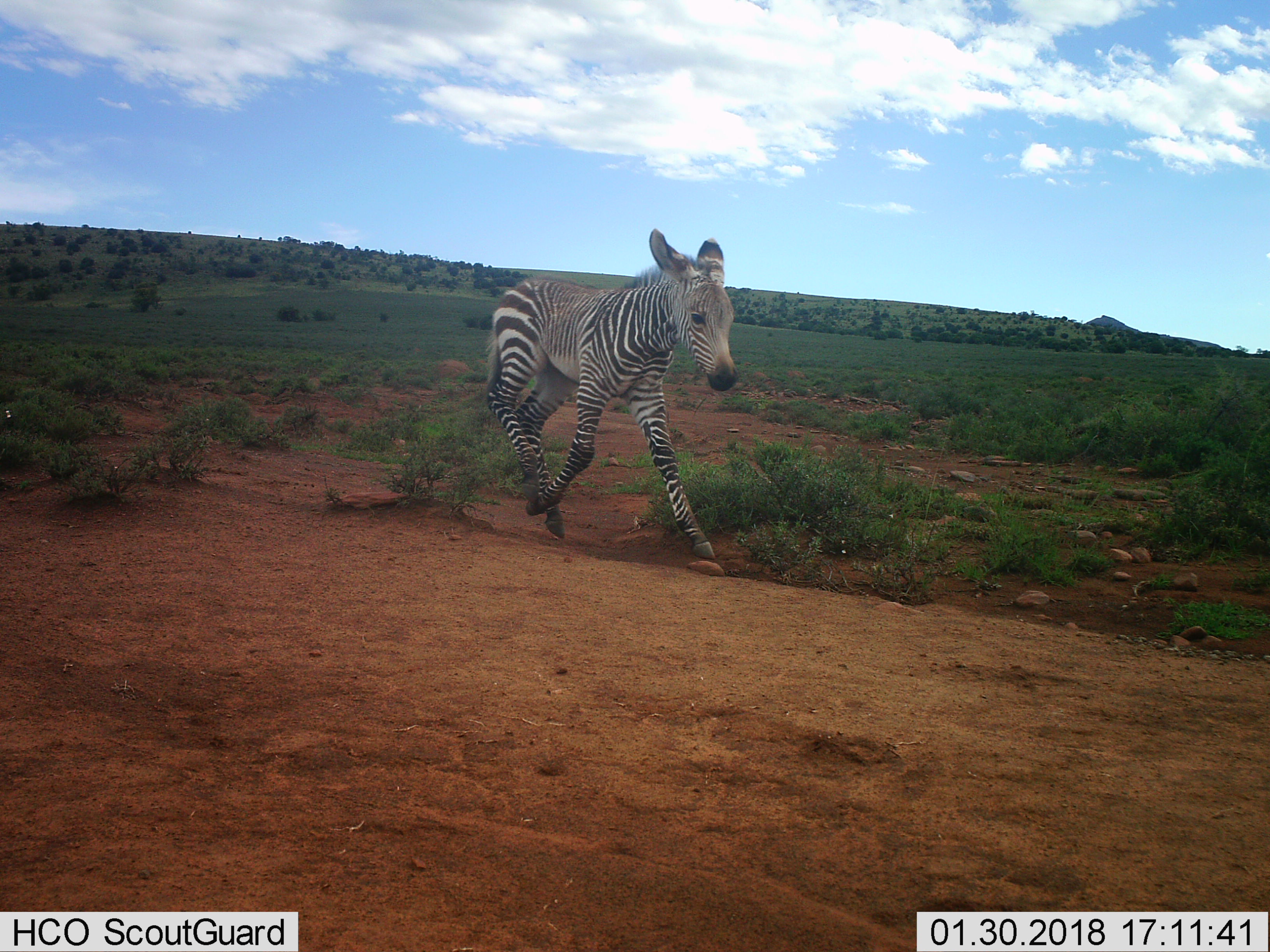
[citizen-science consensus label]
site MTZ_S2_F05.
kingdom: Animalia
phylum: Chordata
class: Mammalia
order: Perissodactyla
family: Equidae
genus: Equus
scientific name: Equus zebra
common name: mountain zebra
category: zebramountain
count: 1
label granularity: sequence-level